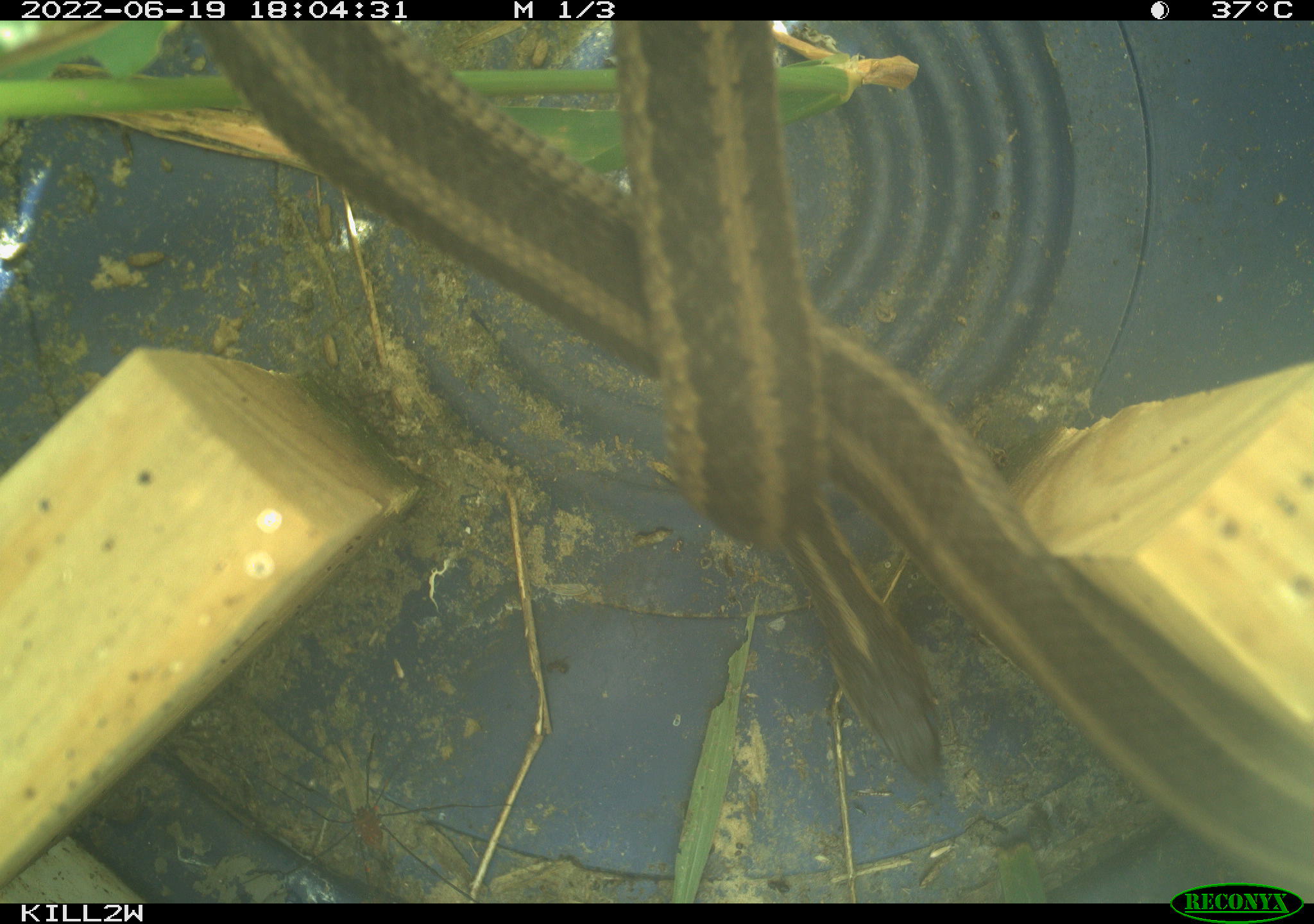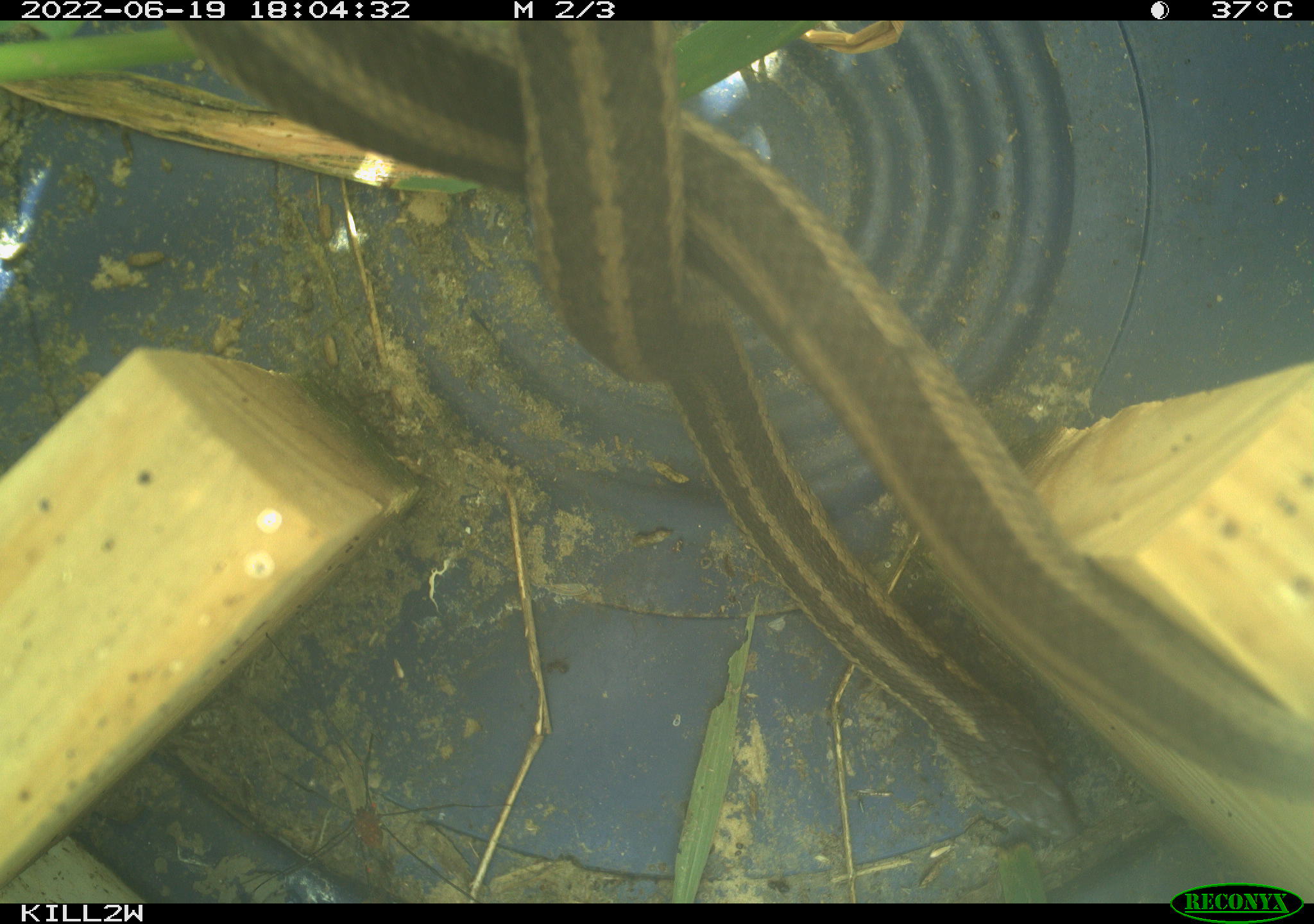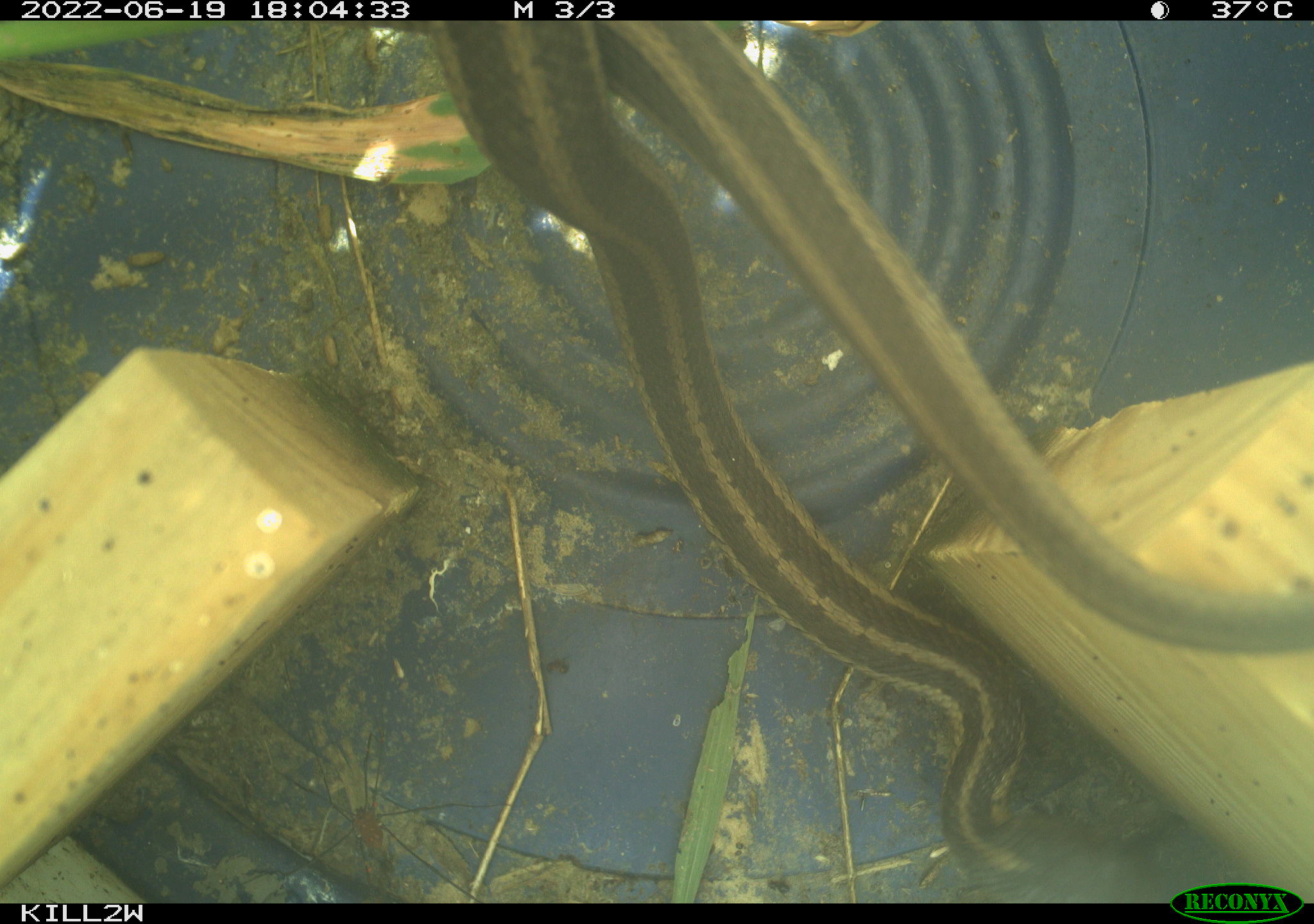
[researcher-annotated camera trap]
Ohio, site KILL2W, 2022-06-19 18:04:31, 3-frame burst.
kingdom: Animalia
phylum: Chordata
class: Reptilia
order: Squamata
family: Colubridae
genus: Thamnophis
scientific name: Thamnophis sirtalis sirtalis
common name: eastern gartersnake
Eastern gartersnake (Thamnophis sirtalis sirtalis).